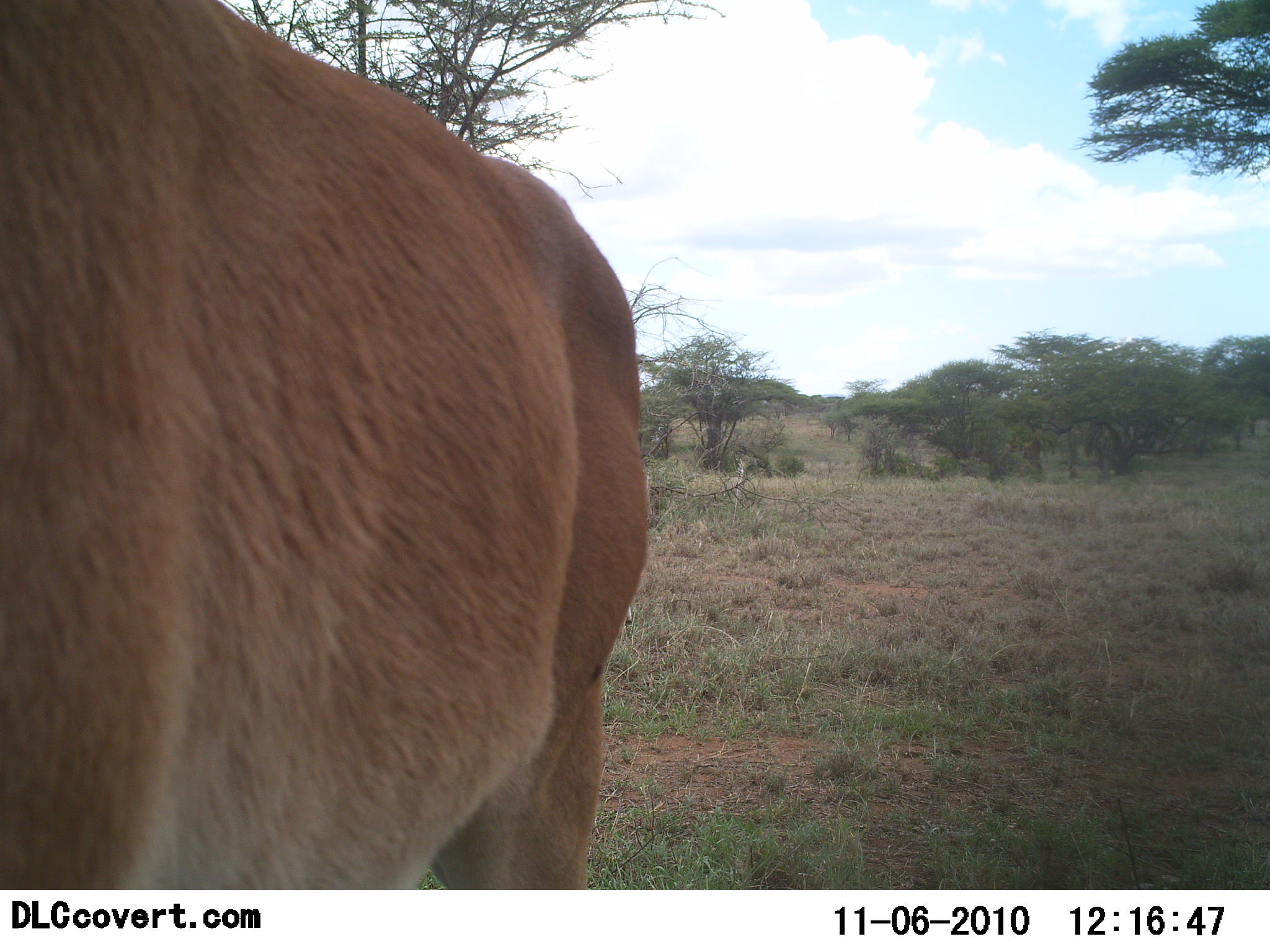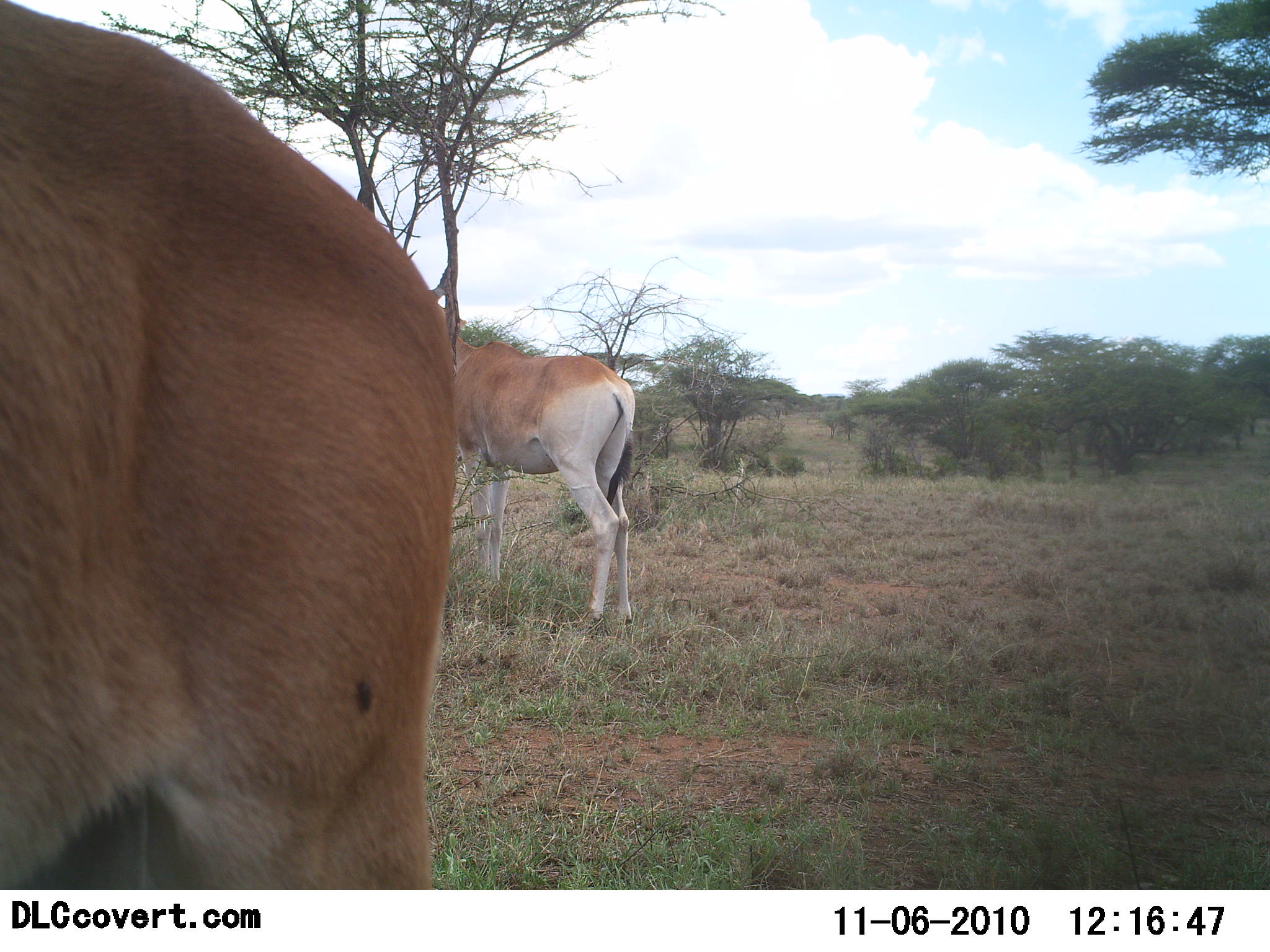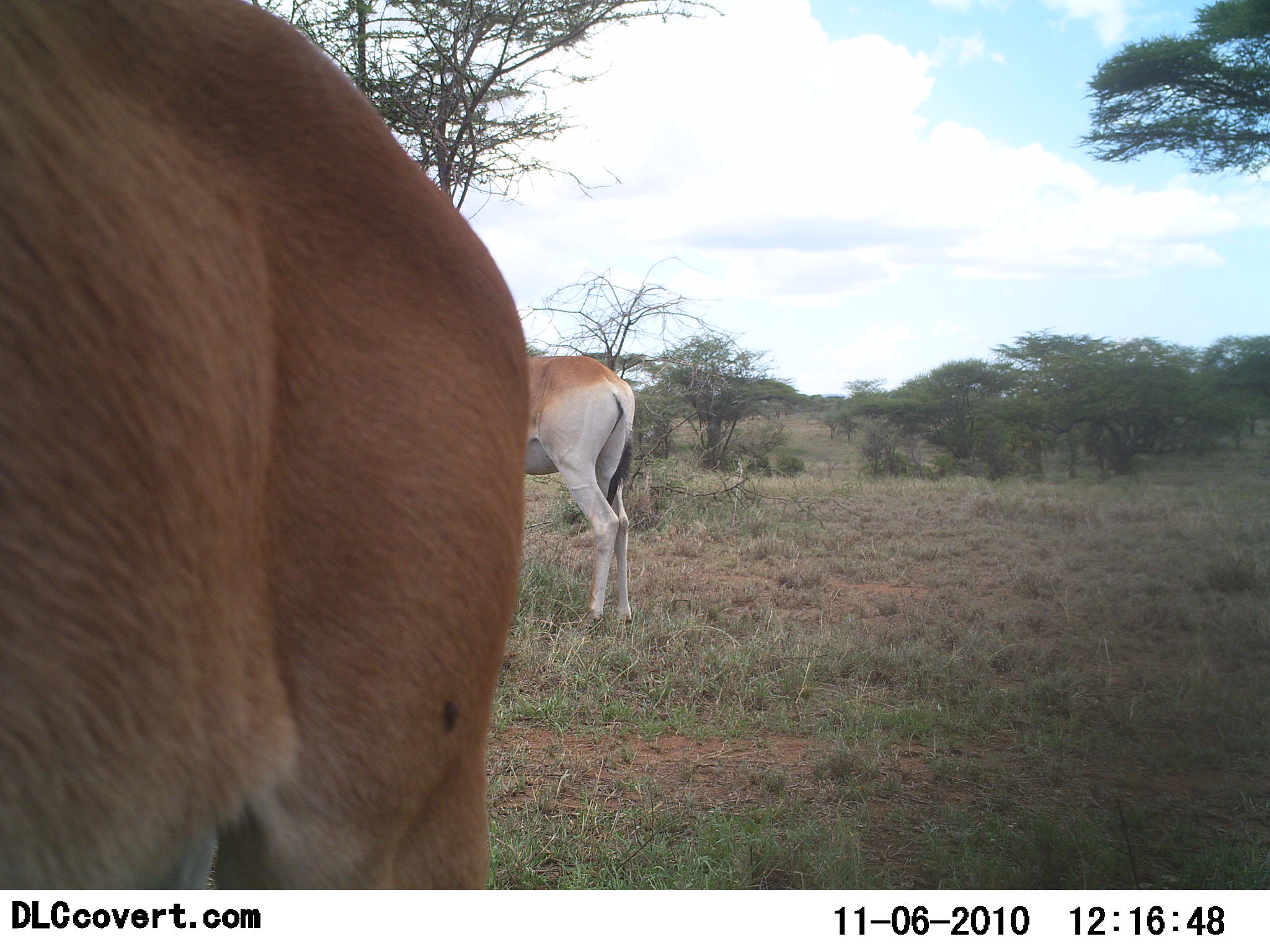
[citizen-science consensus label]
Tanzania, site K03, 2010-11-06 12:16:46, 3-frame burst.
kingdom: Animalia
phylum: Chordata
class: Mammalia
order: Artiodactyla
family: Bovidae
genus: Alcelaphus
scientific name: Alcelaphus buselaphus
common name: hartebeest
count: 2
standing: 100%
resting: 0%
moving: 6%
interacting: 0%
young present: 0%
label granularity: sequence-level